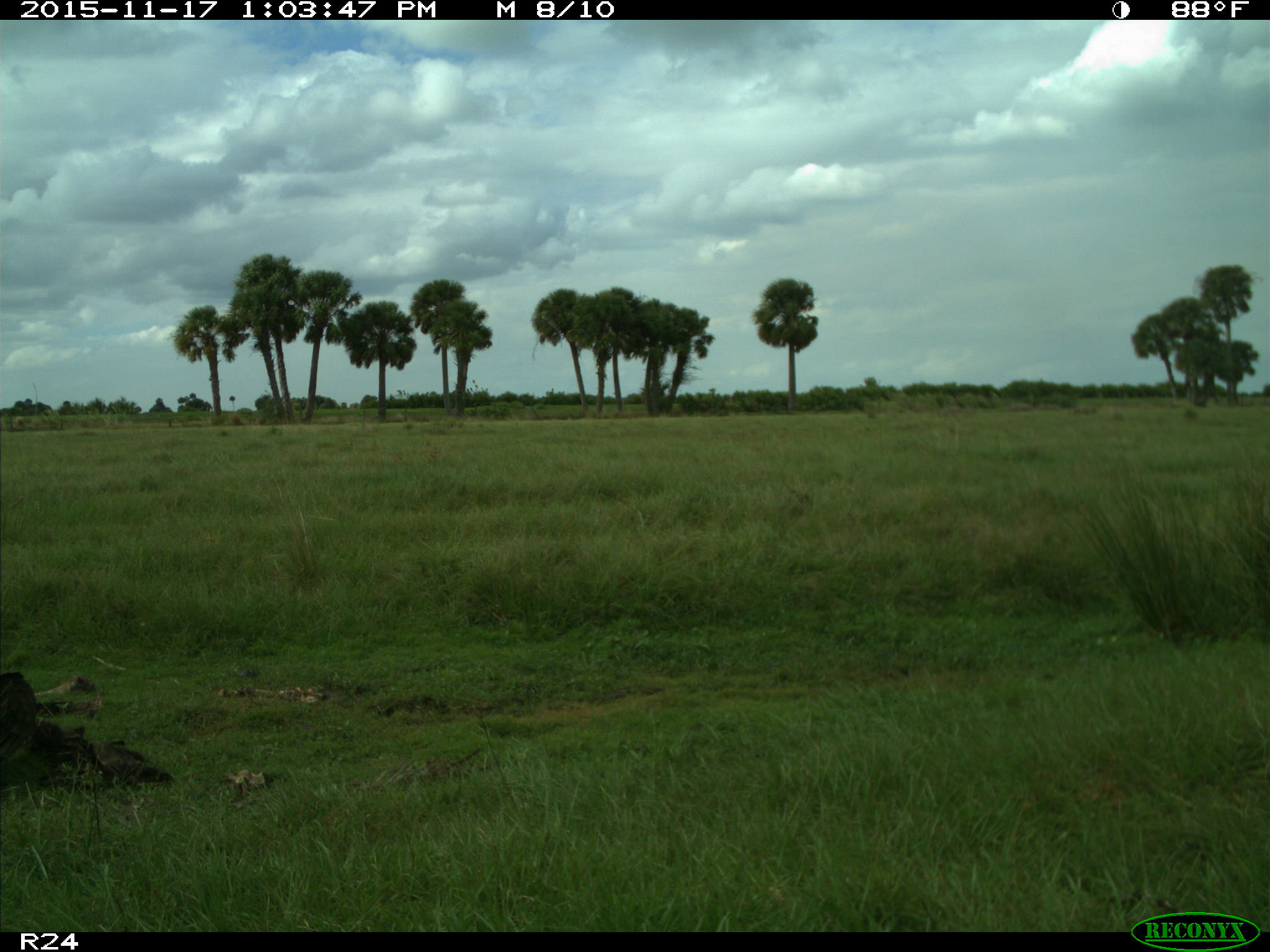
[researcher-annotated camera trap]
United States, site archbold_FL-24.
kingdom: Animalia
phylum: Chordata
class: Aves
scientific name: Aves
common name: birds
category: unidentified bird